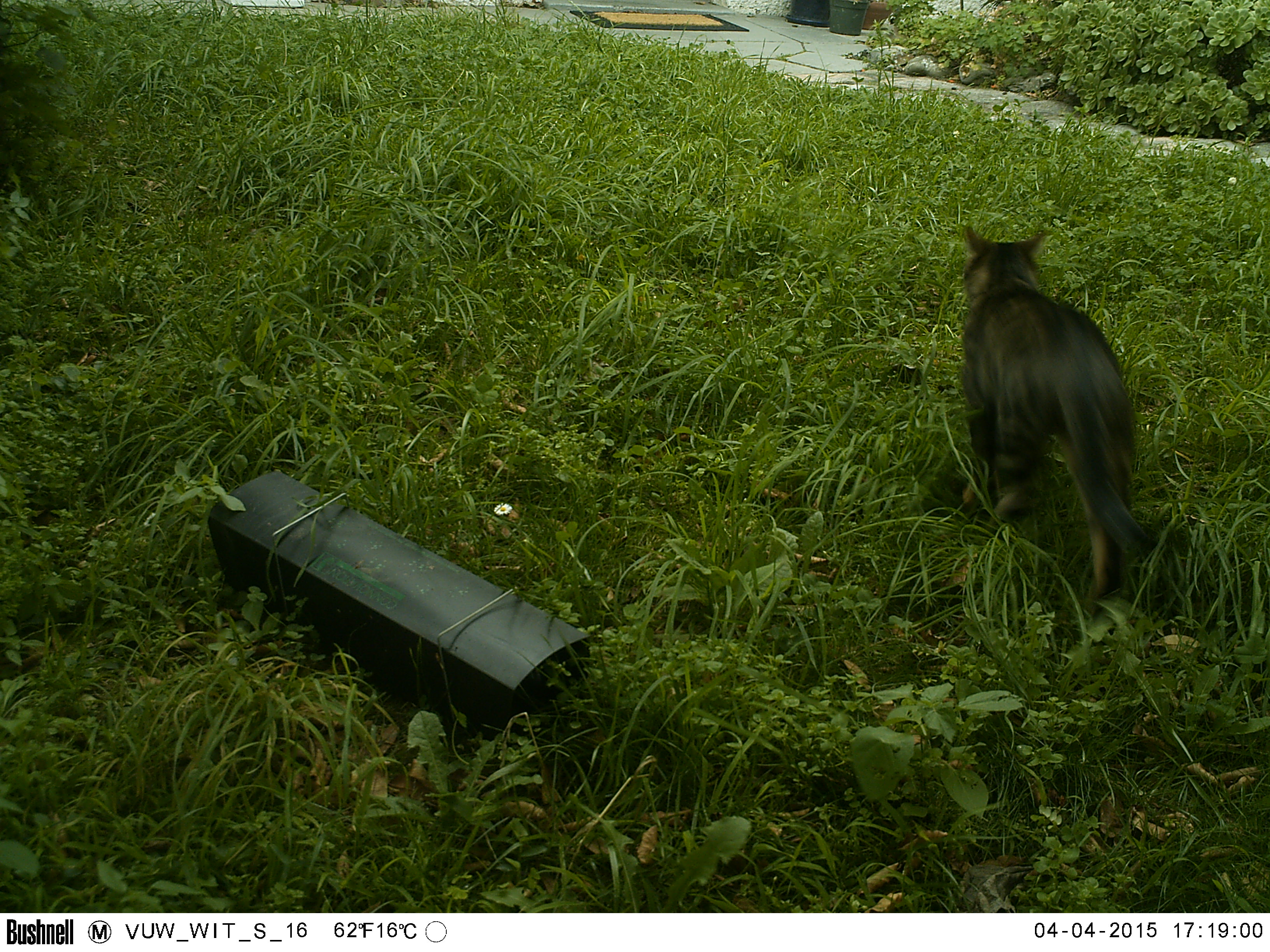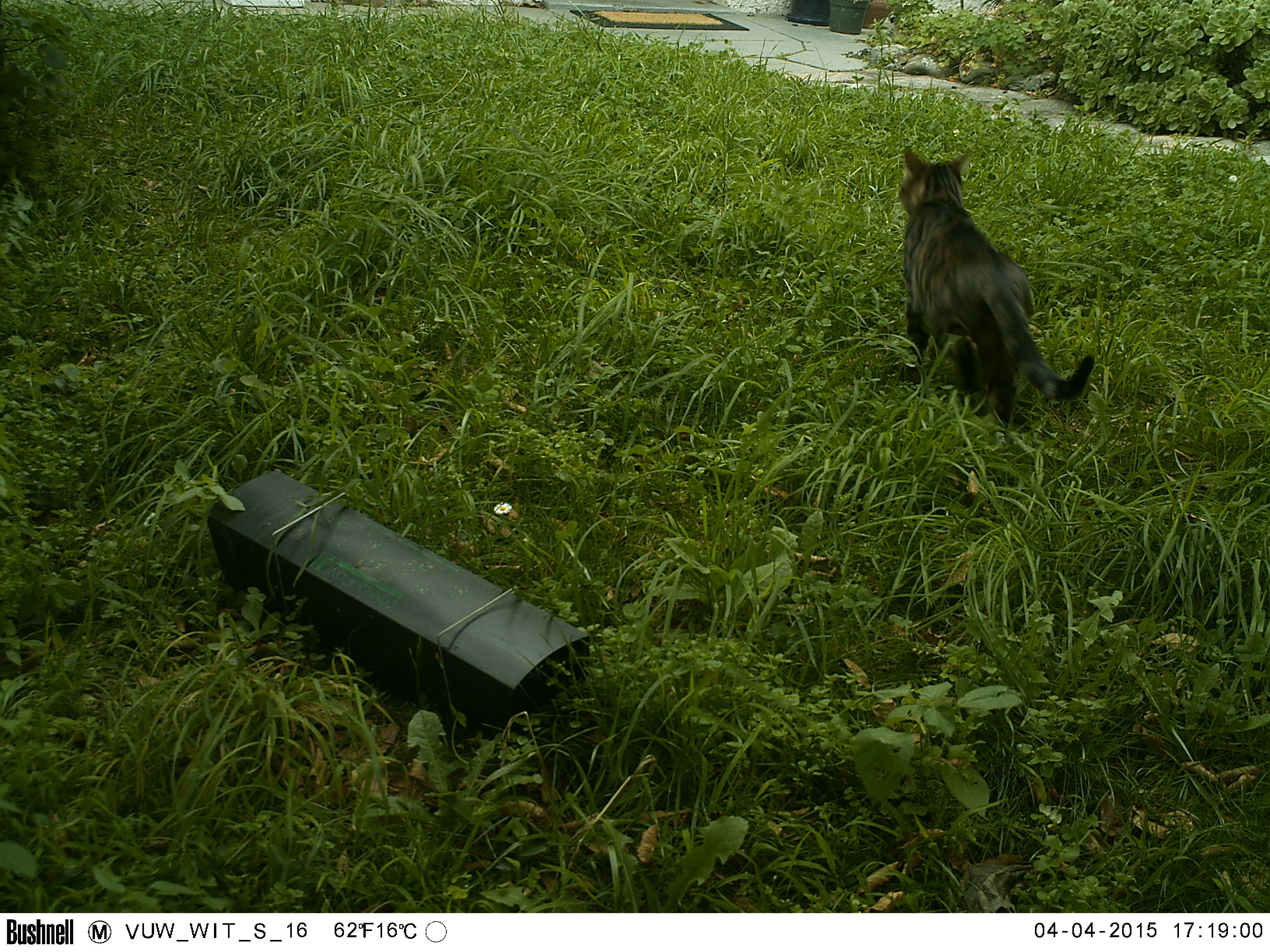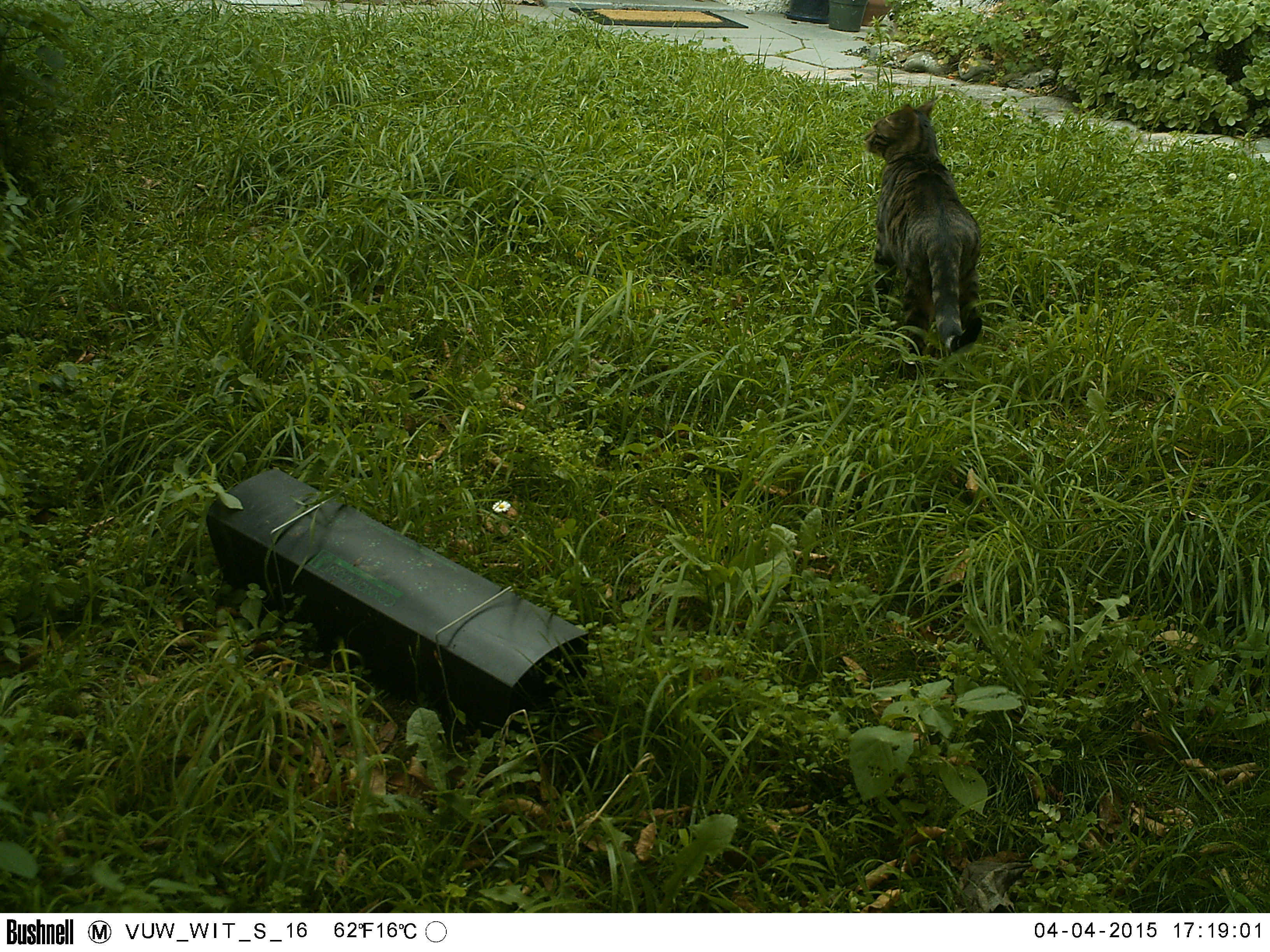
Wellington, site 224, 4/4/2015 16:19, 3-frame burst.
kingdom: Animalia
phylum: Chordata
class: Mammalia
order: Carnivora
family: Felidae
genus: Felis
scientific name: Felis catus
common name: cat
Cat (Felis catus).